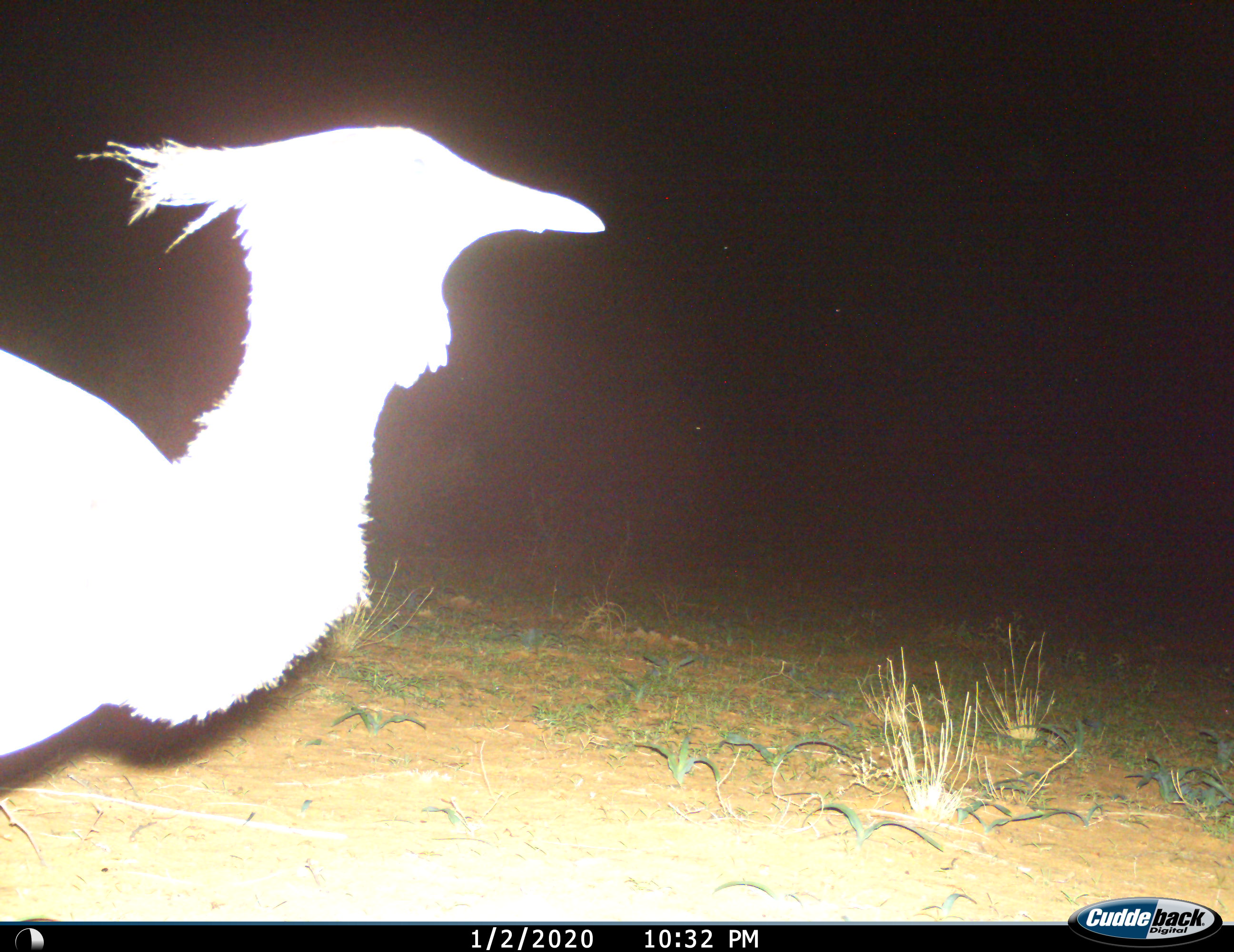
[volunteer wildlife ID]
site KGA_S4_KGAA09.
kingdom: Animalia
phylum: Chordata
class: Aves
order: Otidiformes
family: Otididae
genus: Ardeotis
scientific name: Ardeotis kori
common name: kori bustard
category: bustardkori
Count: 1.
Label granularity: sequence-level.